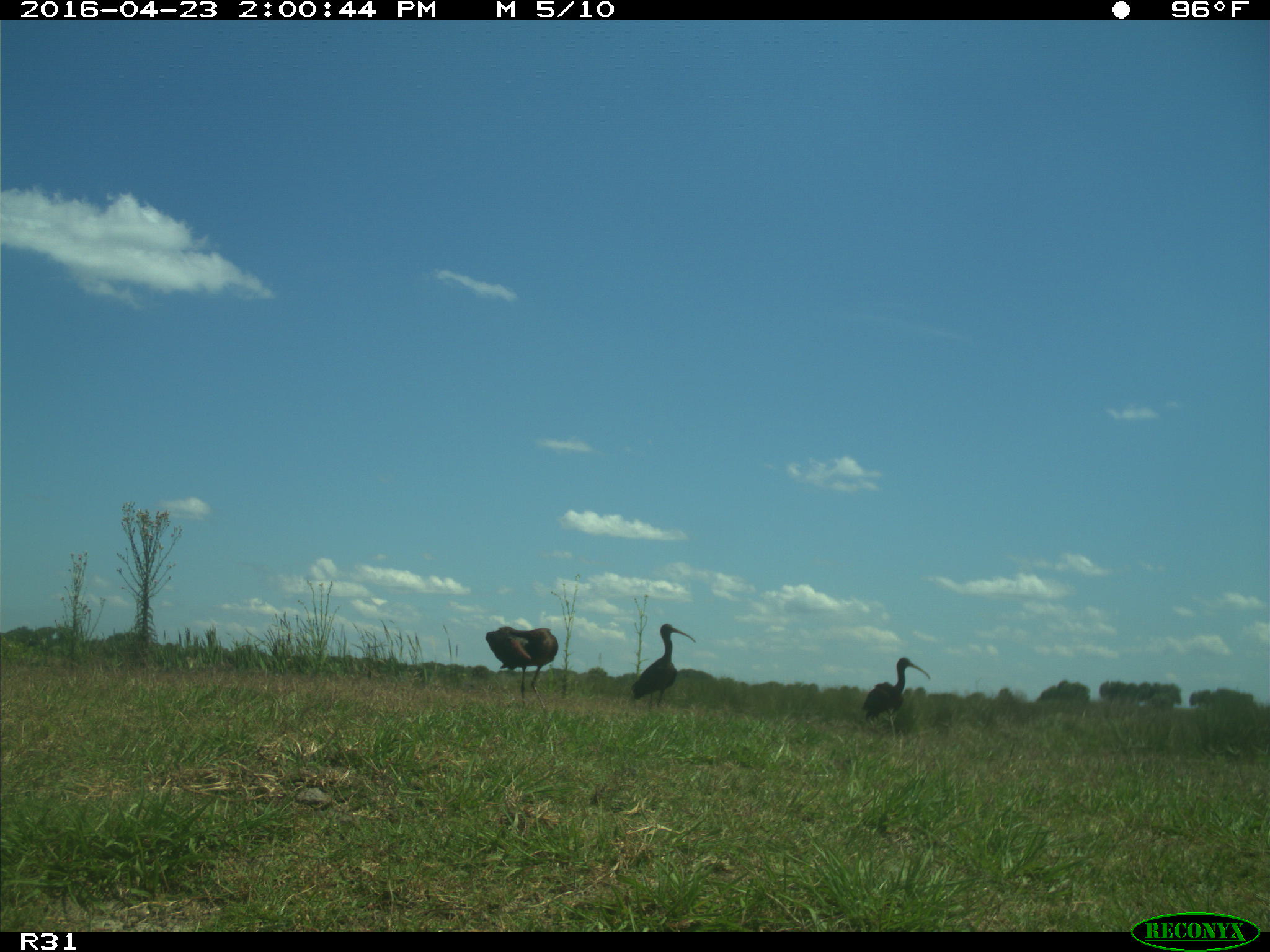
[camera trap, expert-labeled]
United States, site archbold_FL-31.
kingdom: Animalia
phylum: Chordata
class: Aves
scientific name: Aves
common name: birds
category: unidentified bird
Unidentified bird (birds) (Aves).